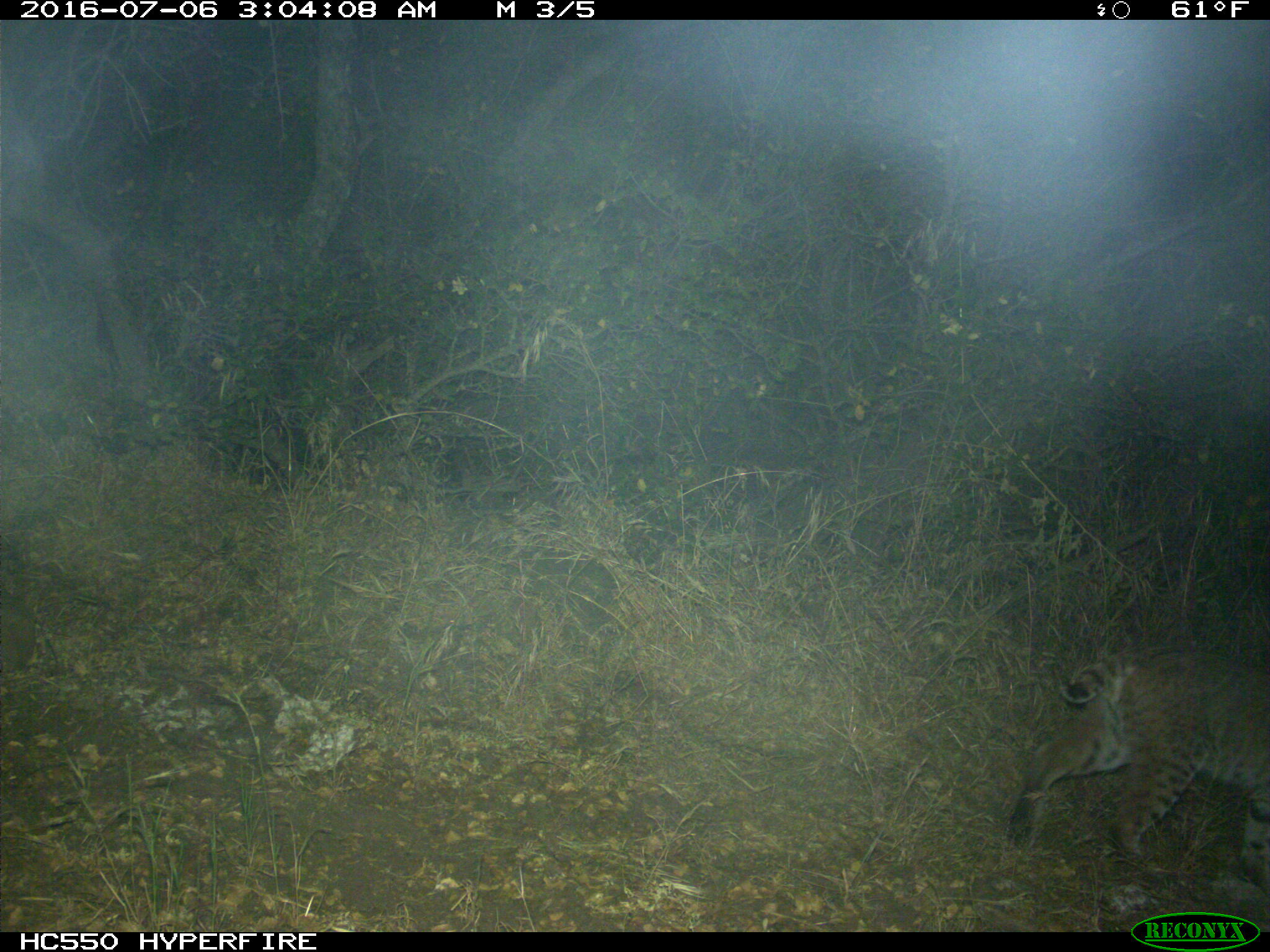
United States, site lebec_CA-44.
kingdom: Animalia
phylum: Chordata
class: Mammalia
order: Carnivora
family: Felidae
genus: Lynx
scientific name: Lynx rufus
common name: bobcat